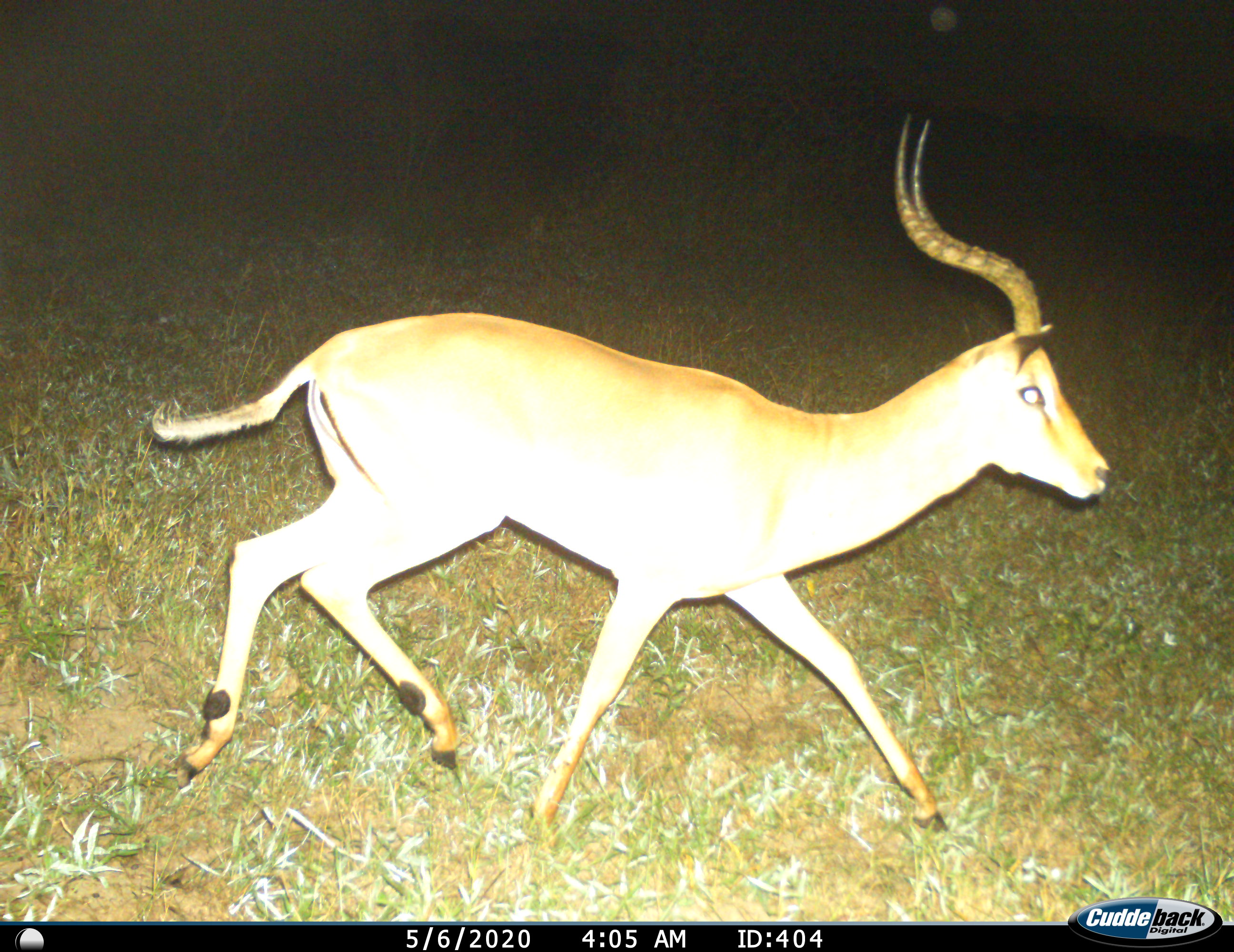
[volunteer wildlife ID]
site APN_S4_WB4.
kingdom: Animalia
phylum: Chordata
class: Mammalia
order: Artiodactyla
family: Bovidae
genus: Aepyceros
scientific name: Aepyceros melampus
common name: impala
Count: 1.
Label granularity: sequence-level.